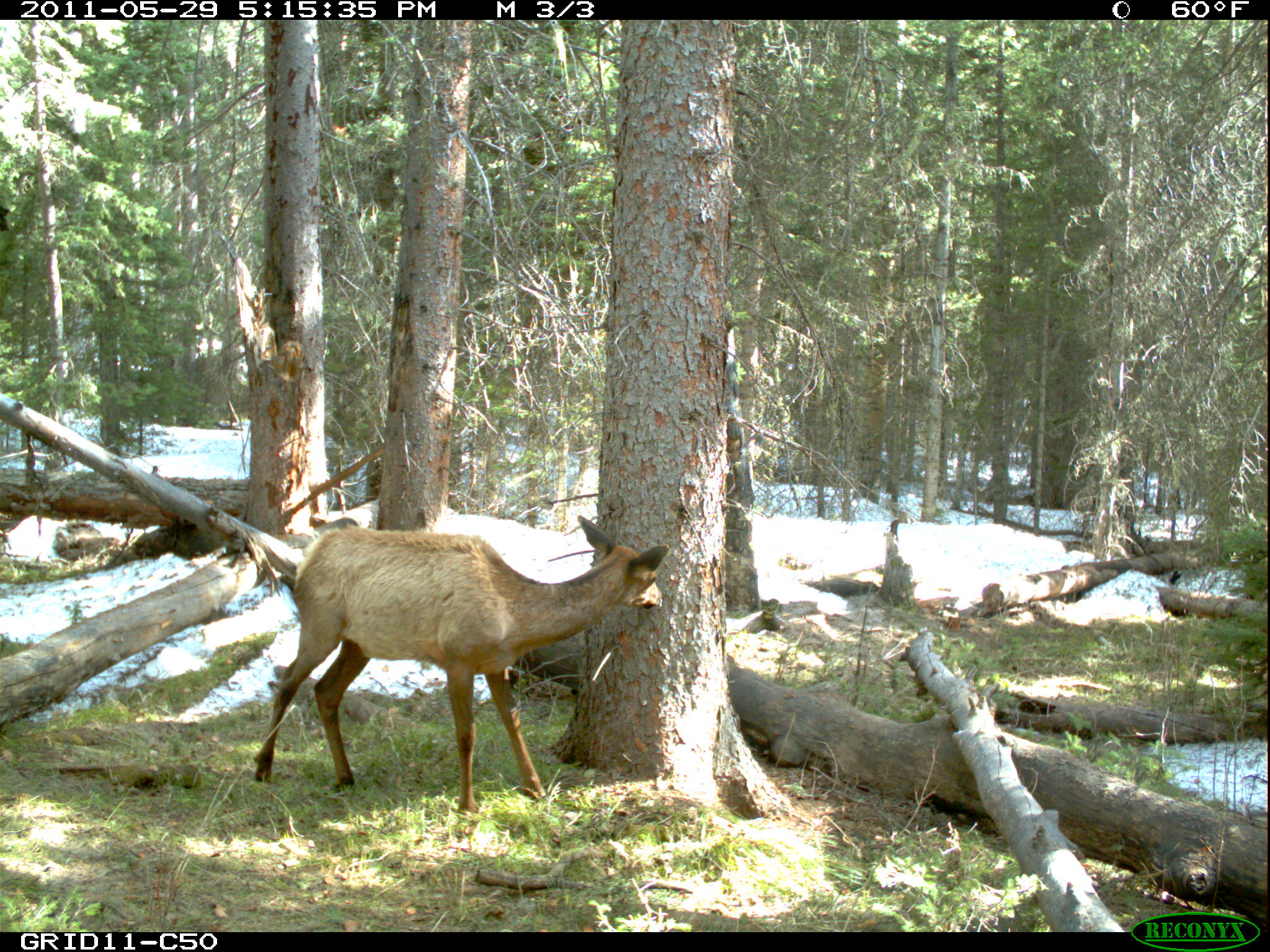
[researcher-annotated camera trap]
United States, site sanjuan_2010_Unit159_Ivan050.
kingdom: Animalia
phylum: Chordata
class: Mammalia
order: Artiodactyla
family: Cervidae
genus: Cervus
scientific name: Cervus elaphus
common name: red deer